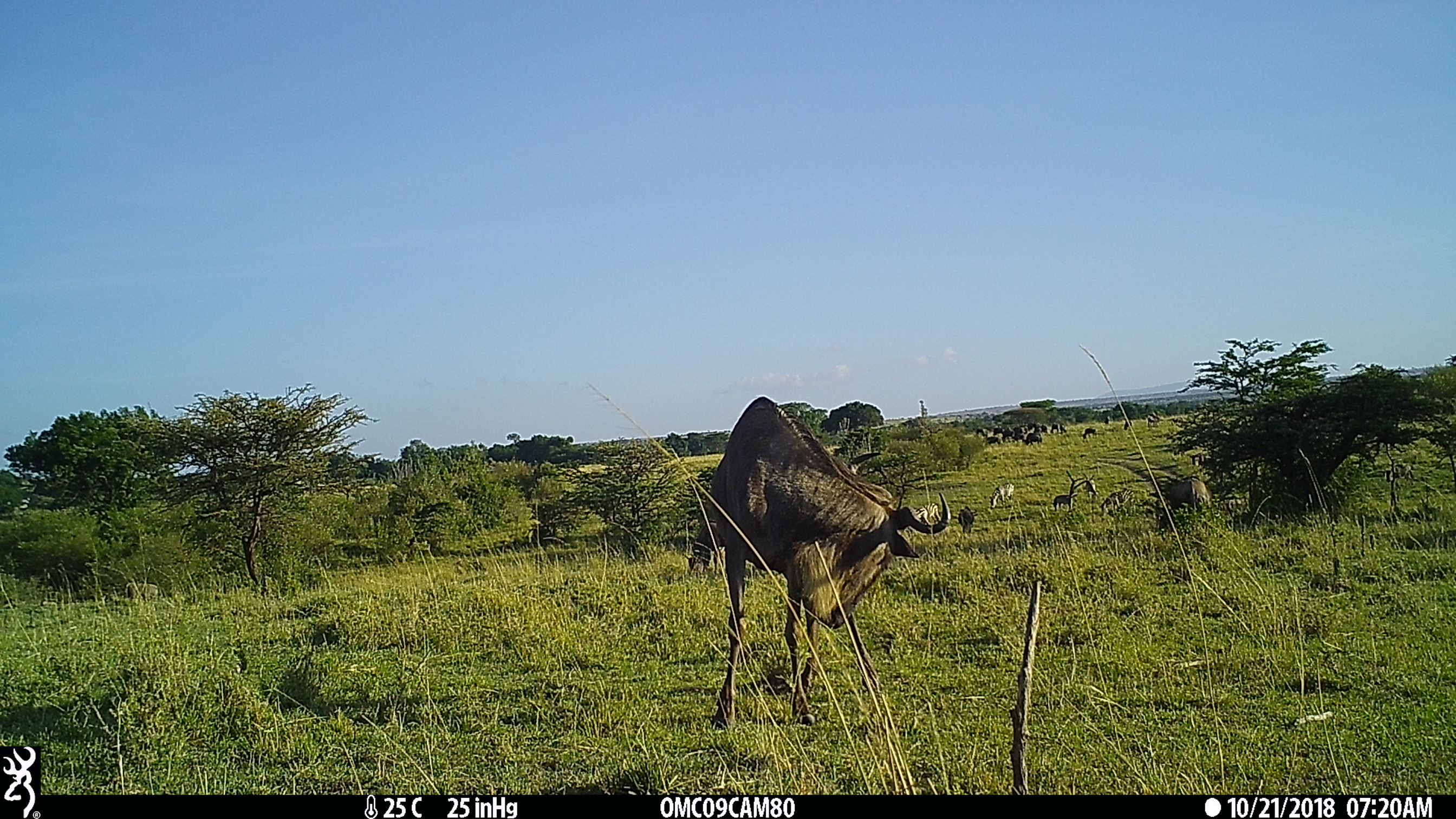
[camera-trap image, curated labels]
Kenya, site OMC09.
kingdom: Animalia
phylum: Chordata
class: Mammalia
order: Artiodactyla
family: Bovidae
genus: Connochaetes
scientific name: Connochaetes taurinus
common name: blue wildebeest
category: wildebeest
Wildebeest (blue wildebeest) (Connochaetes taurinus).